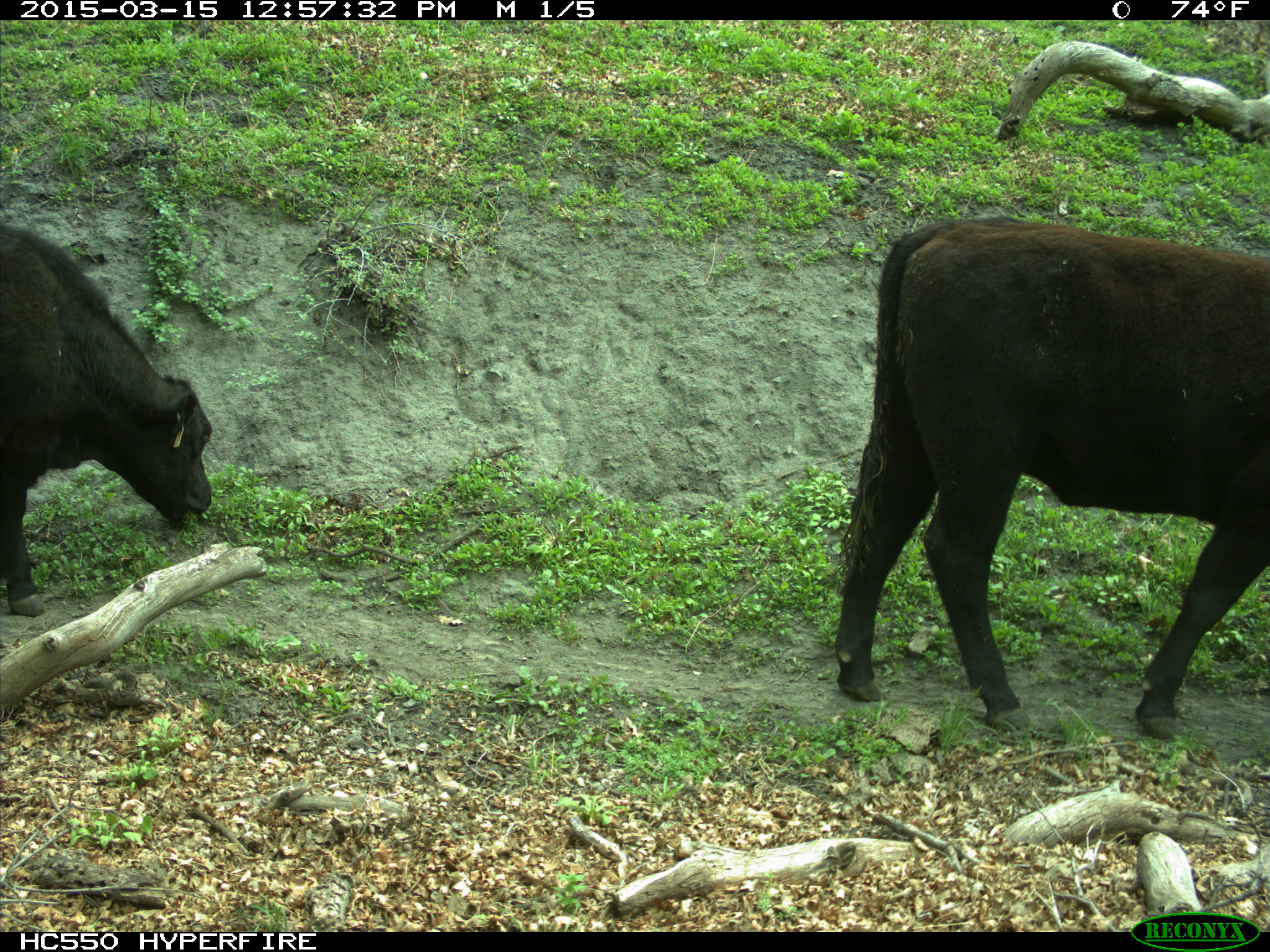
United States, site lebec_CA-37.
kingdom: Animalia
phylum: Chordata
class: Mammalia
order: Artiodactyla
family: Bovidae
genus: Bos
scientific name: Bos taurus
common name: domestic cow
Bos taurus (domestic cow).